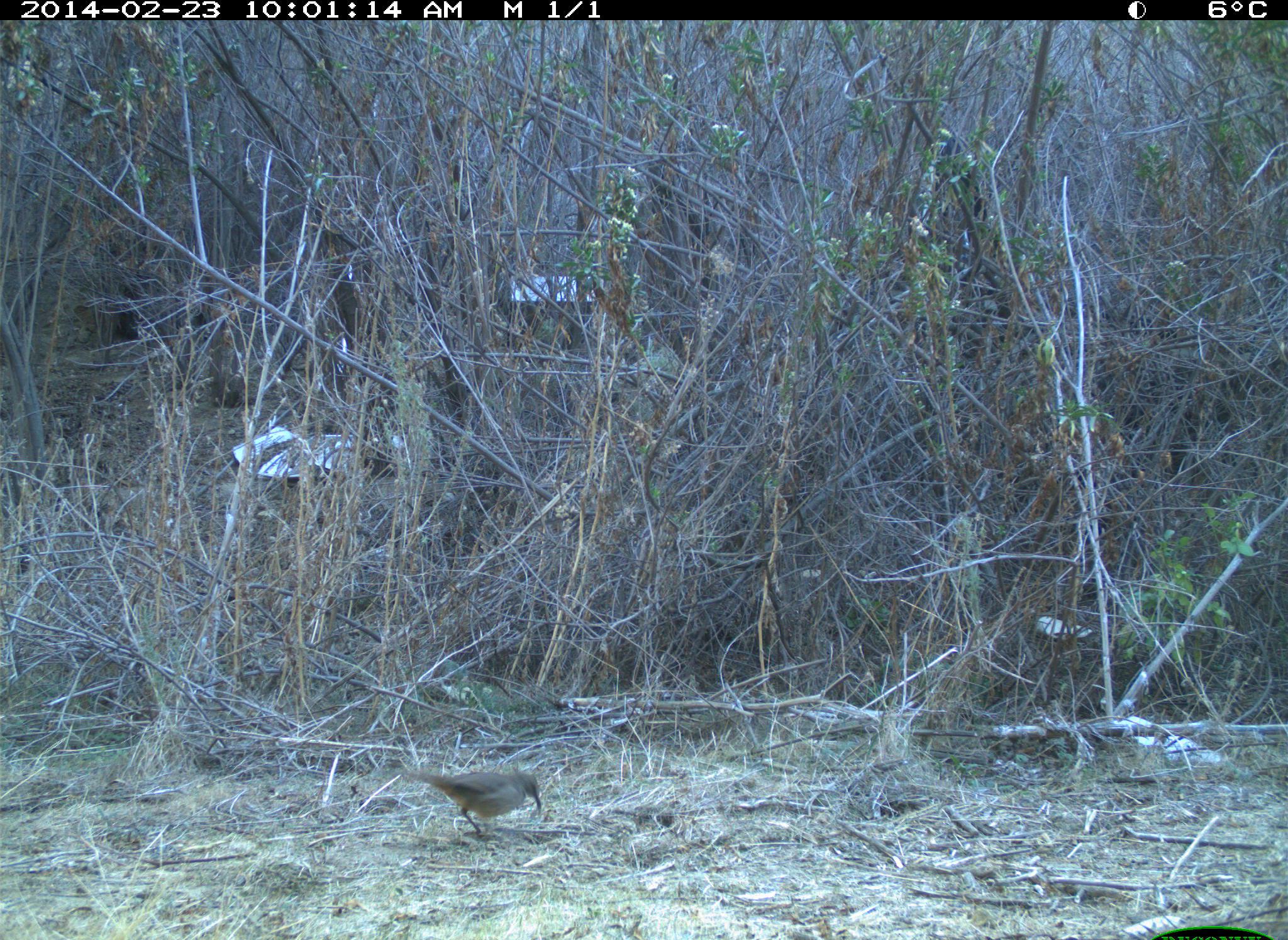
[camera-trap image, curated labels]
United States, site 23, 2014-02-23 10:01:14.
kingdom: Animalia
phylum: Chordata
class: Aves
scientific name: Aves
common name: bird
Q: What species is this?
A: Bird (Aves).